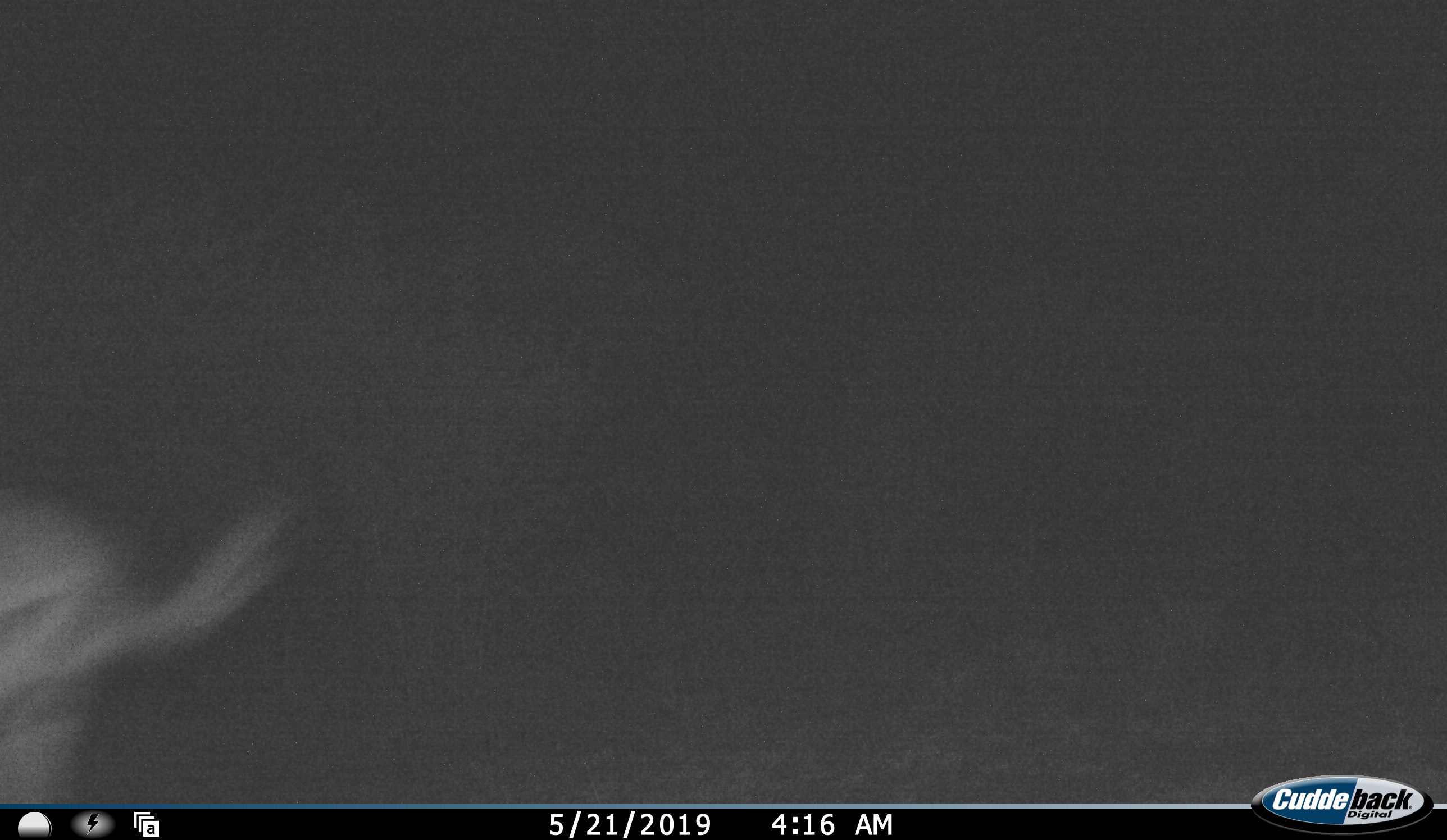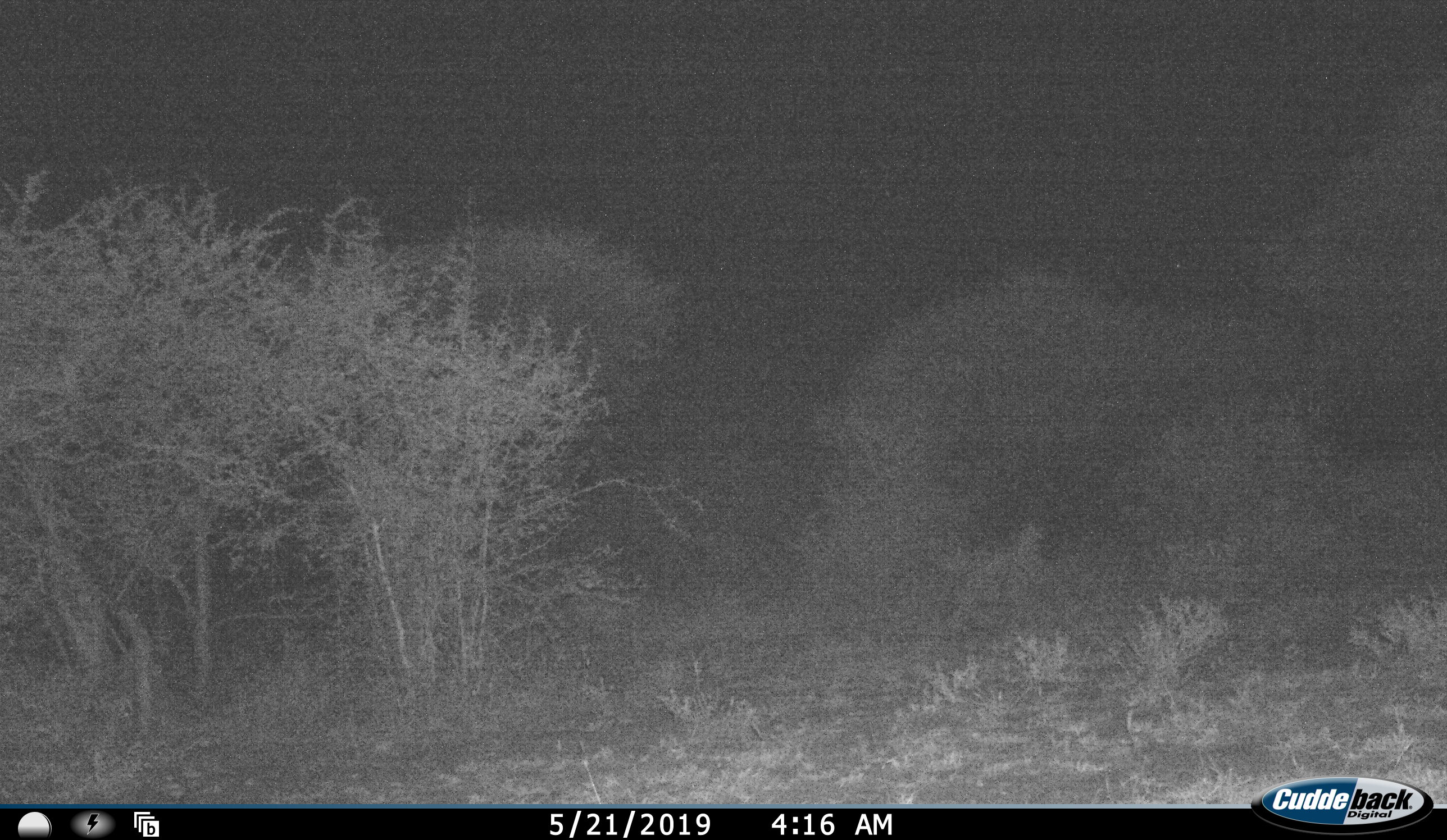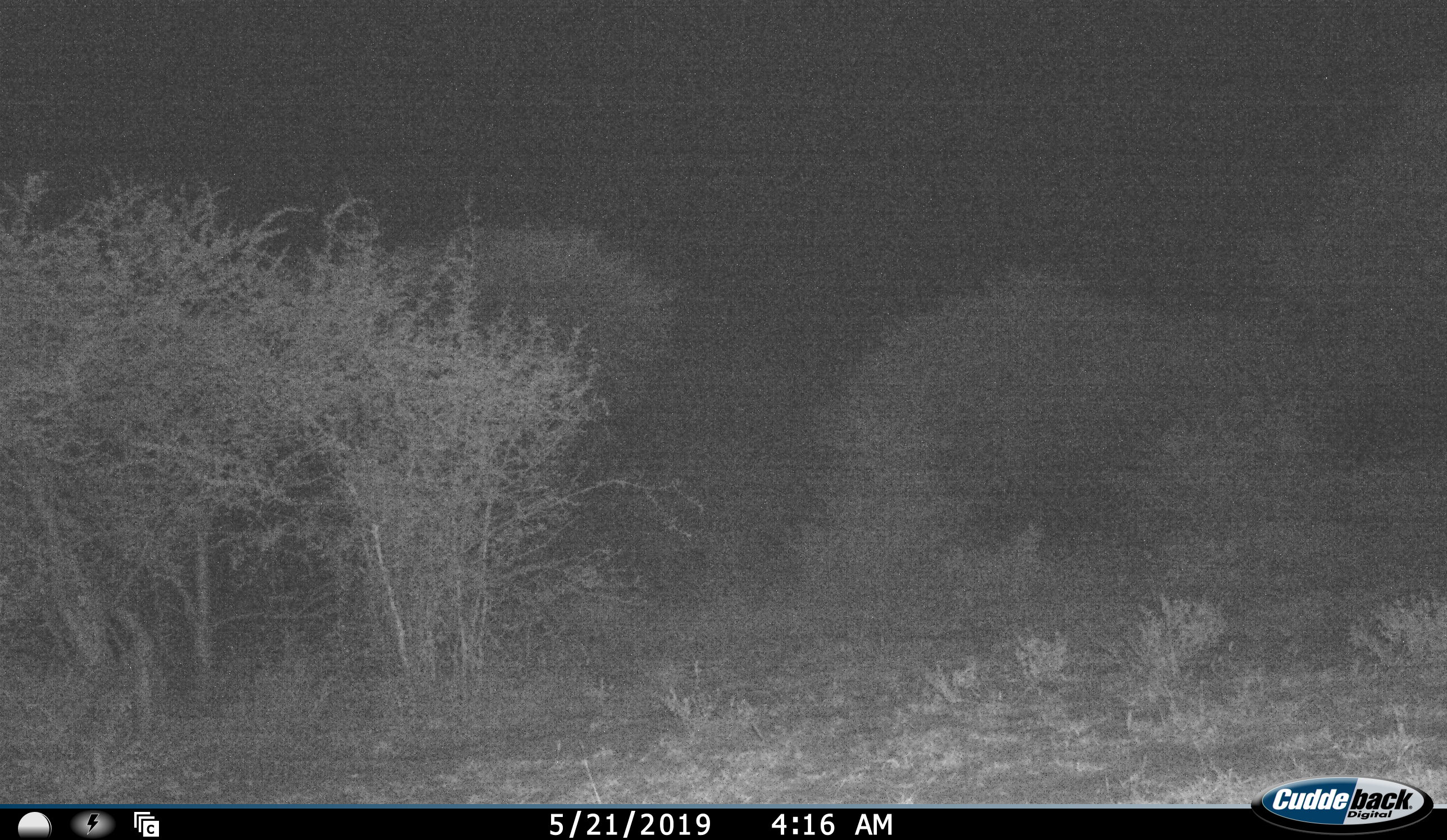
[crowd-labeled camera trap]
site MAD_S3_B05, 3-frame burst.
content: unidentified animal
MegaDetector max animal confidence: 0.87